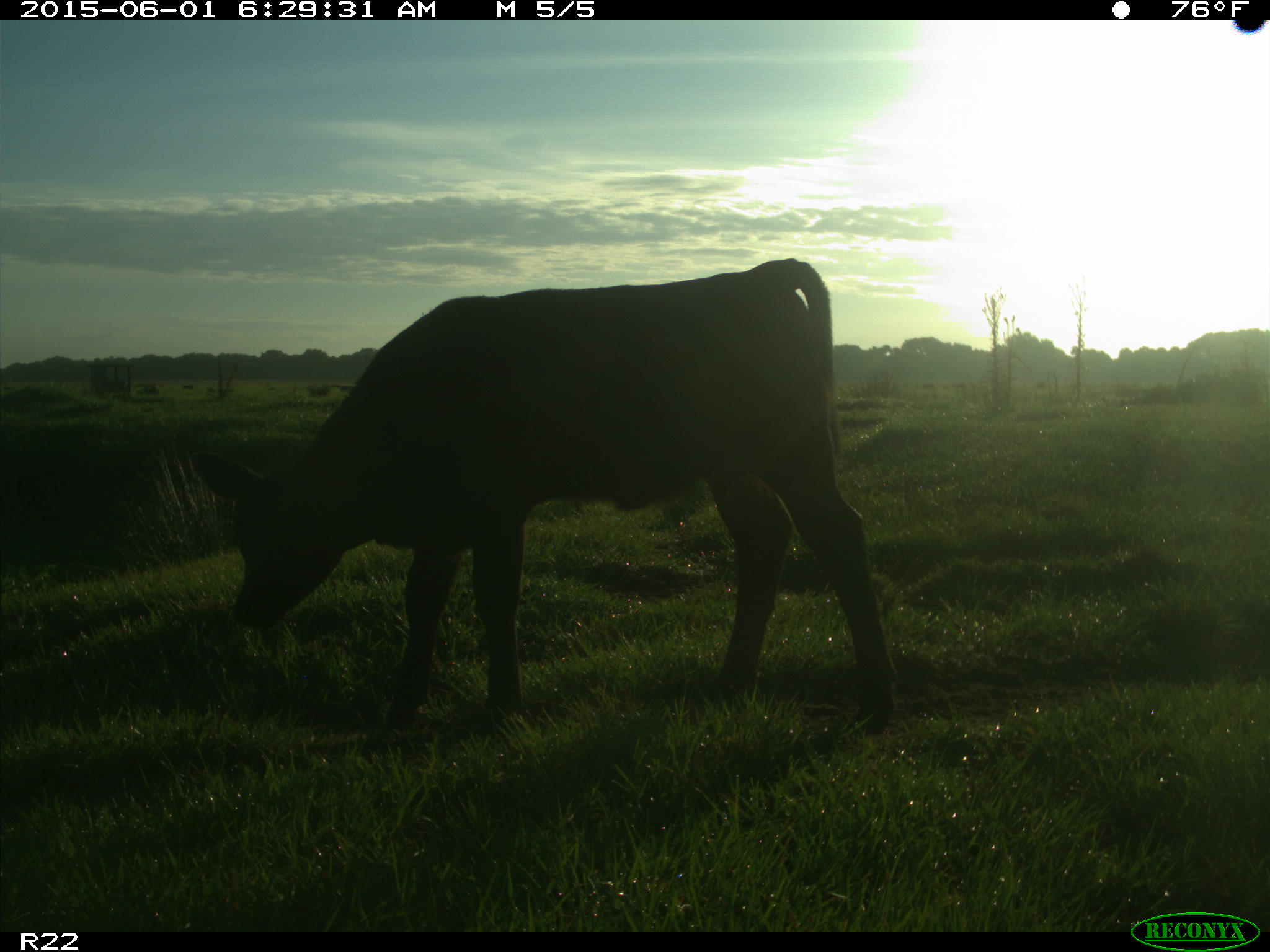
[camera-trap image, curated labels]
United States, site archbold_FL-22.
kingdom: Animalia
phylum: Chordata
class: Mammalia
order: Artiodactyla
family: Suidae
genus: Sus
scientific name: Sus scrofa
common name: wild boar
Sus scrofa (wild boar).